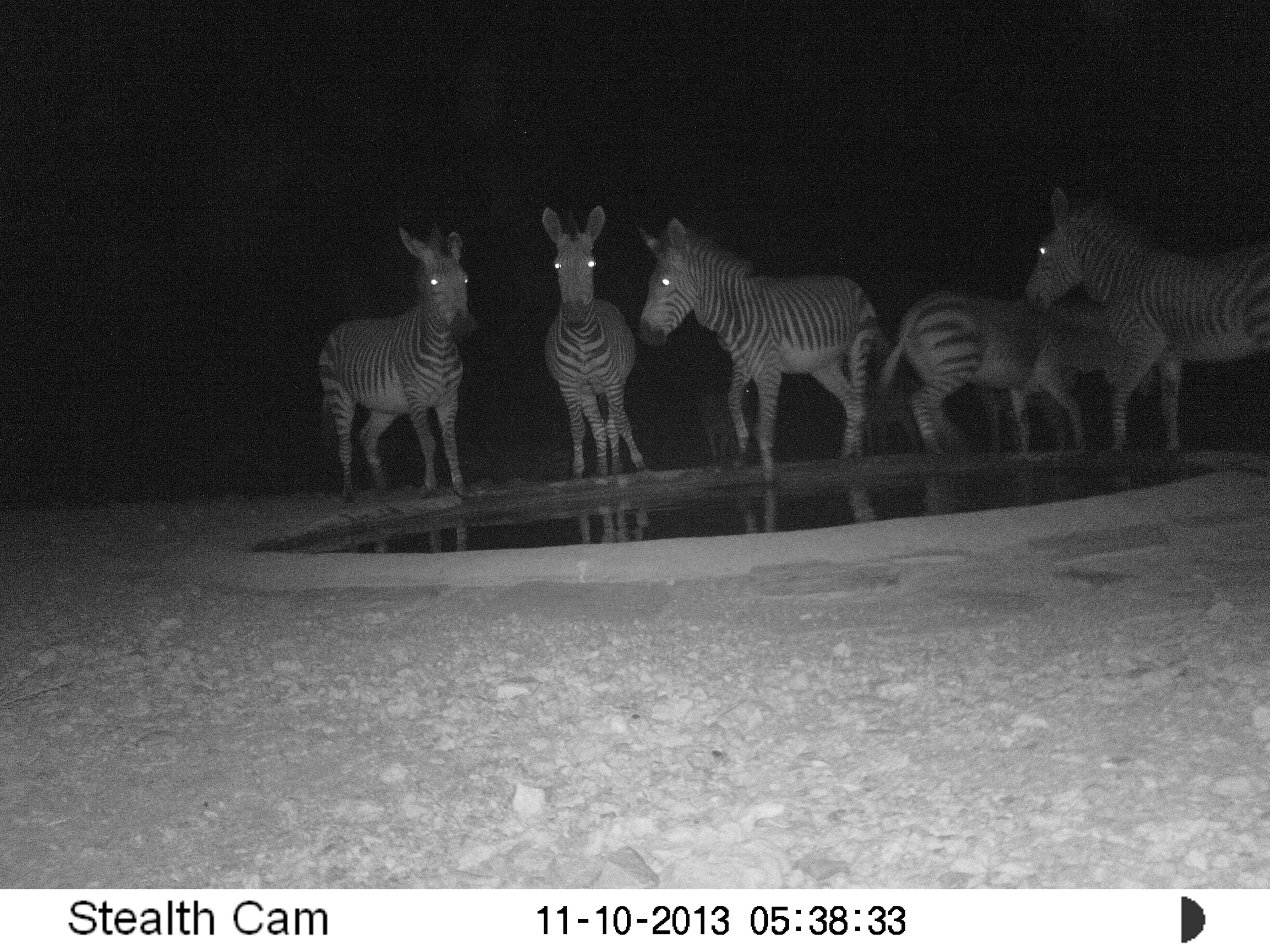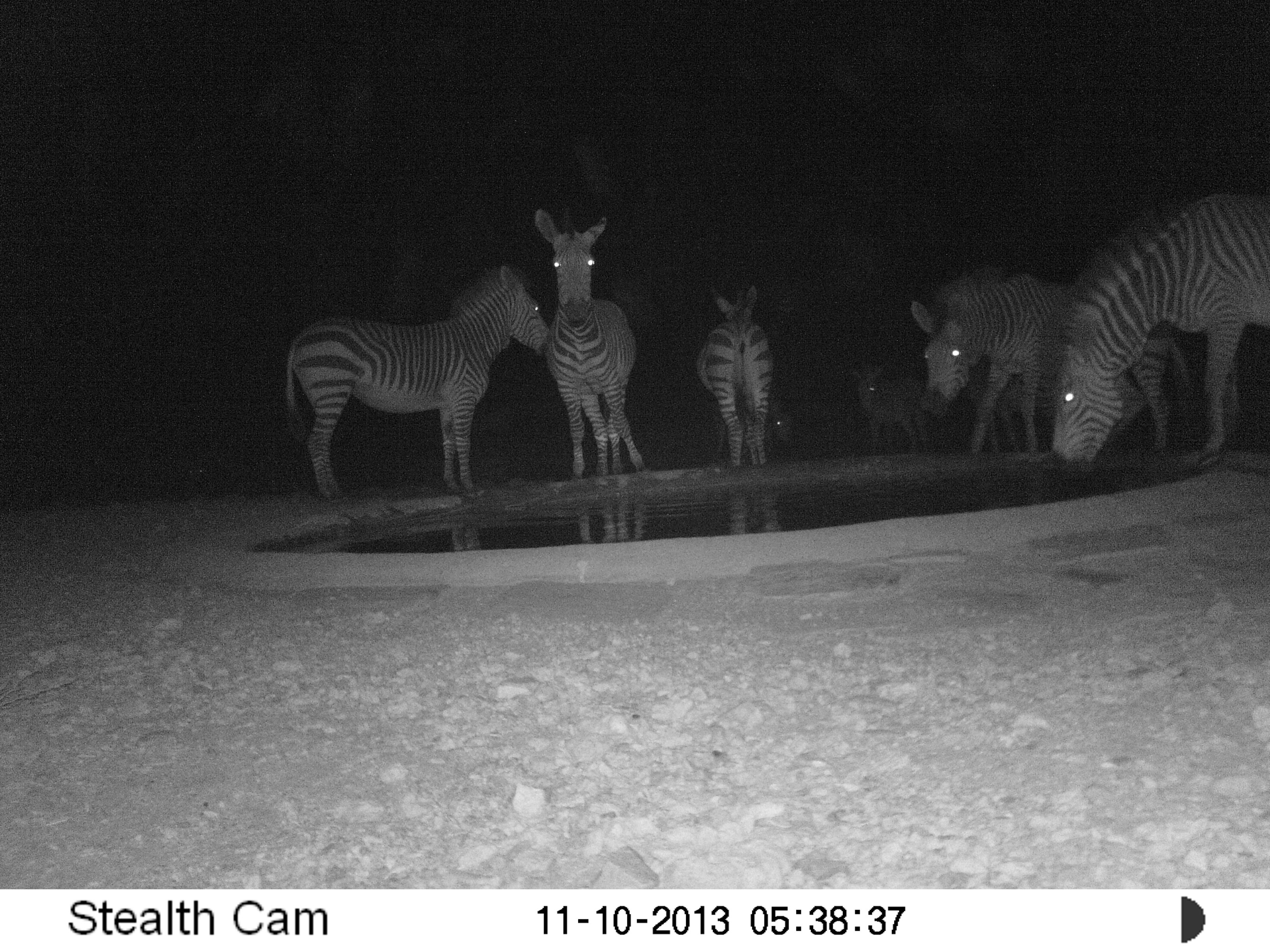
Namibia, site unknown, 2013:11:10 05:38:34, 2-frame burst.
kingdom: Animalia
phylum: Chordata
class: Mammalia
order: Perissodactyla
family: Equidae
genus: Equus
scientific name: Equus zebra hartmannae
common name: hartmann's mountain zebra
Equus zebra hartmannae (hartmann's mountain zebra).